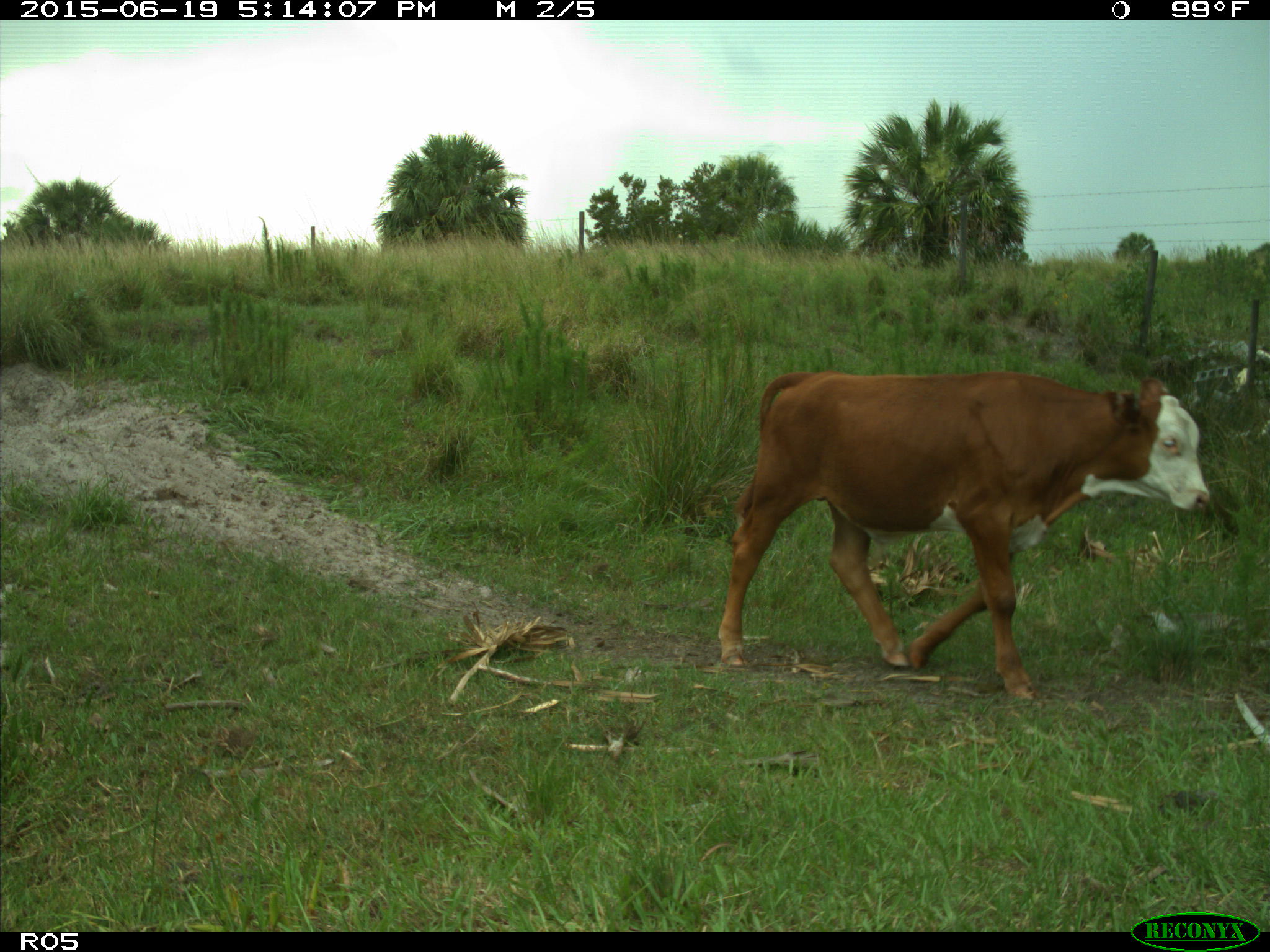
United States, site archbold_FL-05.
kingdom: Animalia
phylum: Chordata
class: Mammalia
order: Artiodactyla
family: Bovidae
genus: Bos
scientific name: Bos taurus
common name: domestic cow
Bos taurus (domestic cow).